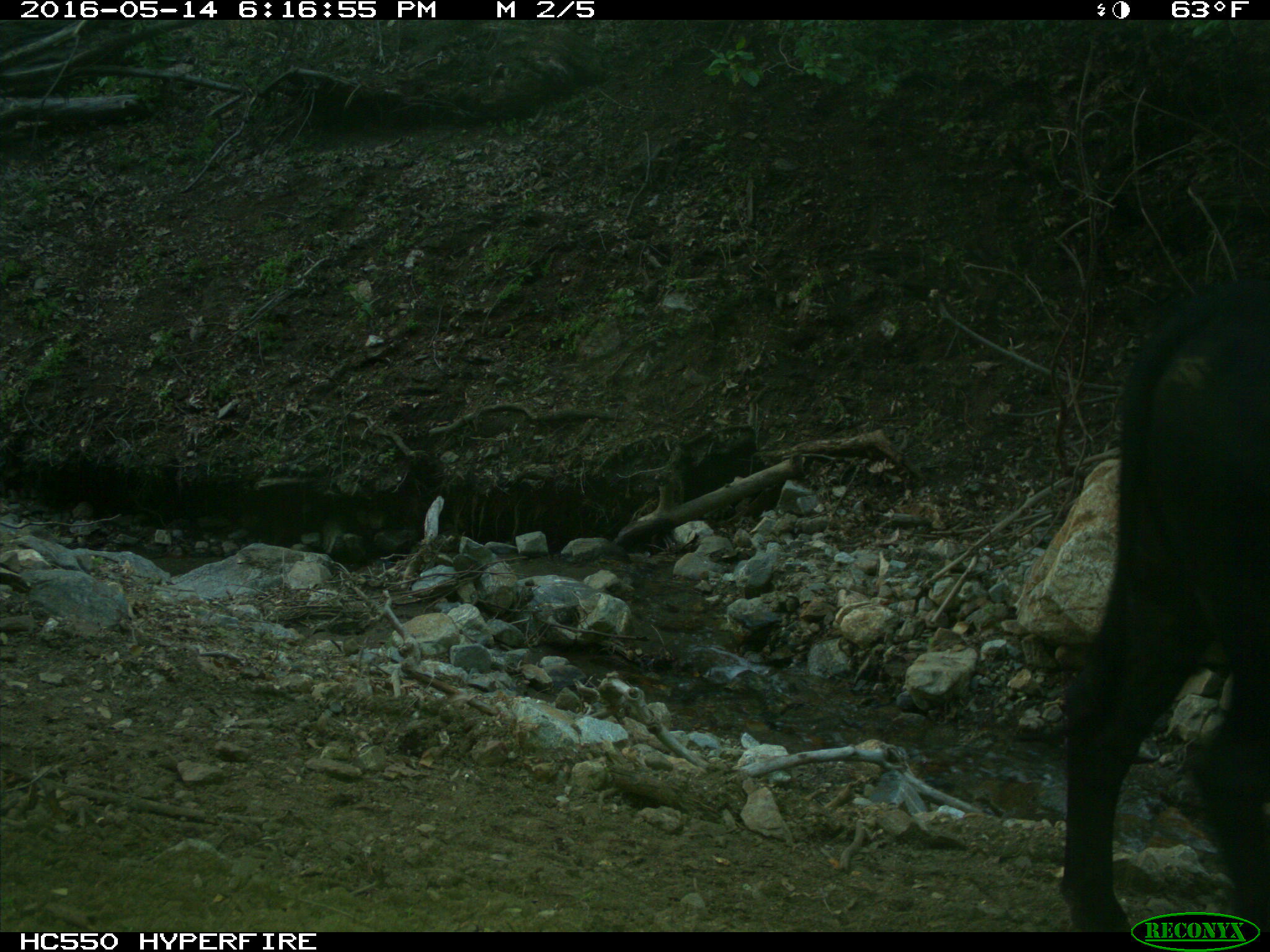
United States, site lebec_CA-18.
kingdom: Animalia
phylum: Chordata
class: Mammalia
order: Artiodactyla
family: Bovidae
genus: Bos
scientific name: Bos taurus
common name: domestic cow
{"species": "Bos taurus (domestic cow)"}